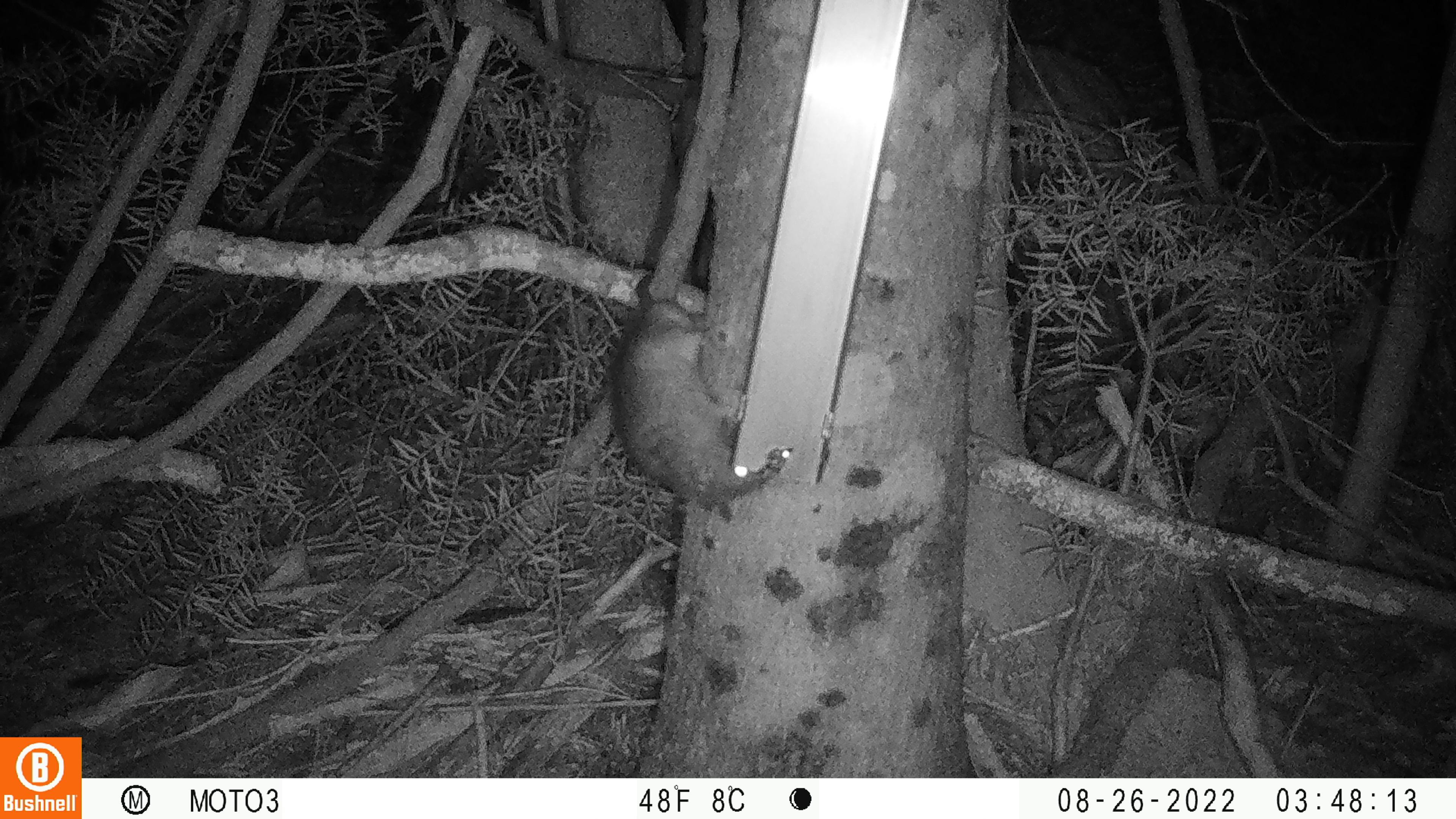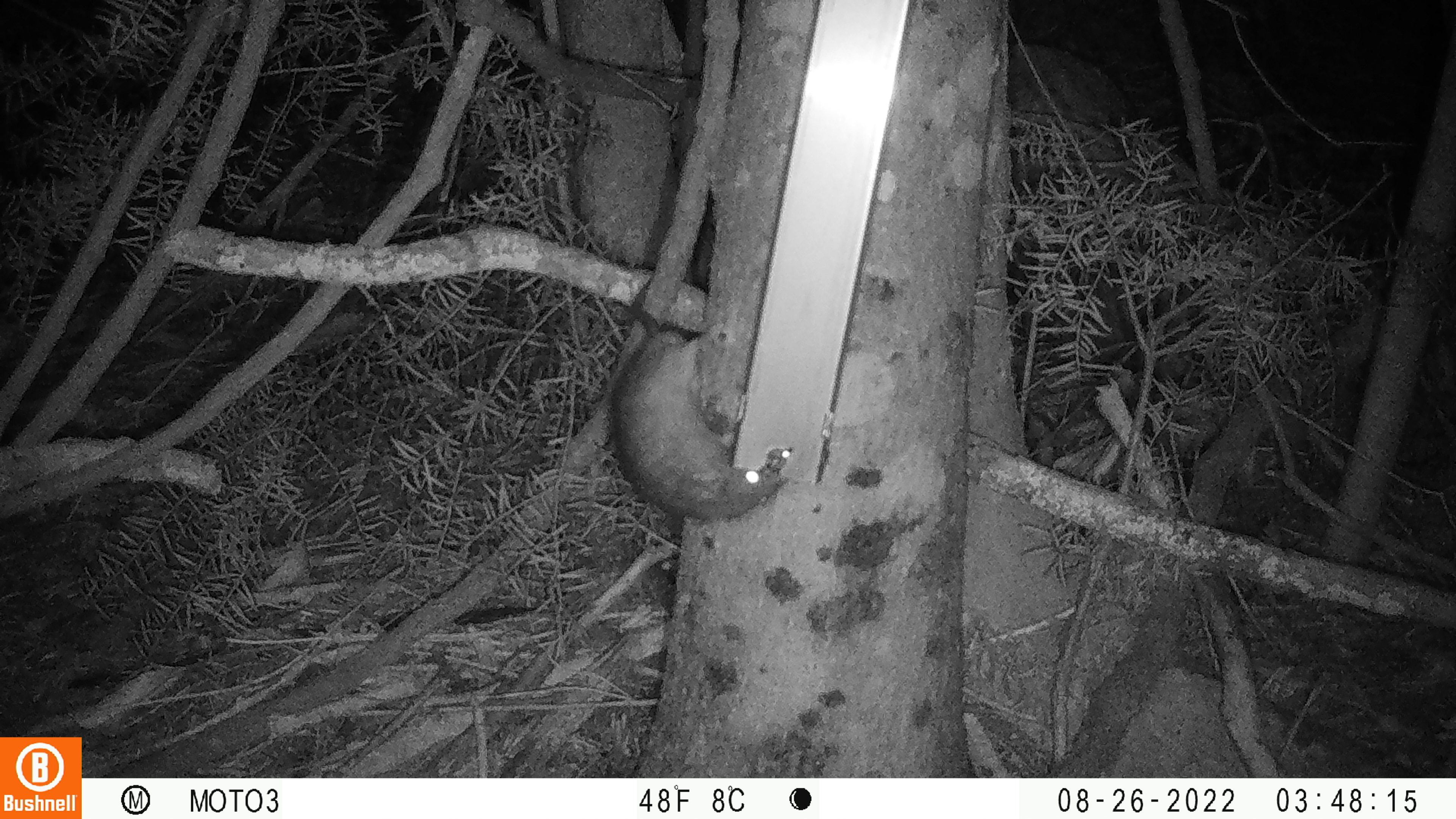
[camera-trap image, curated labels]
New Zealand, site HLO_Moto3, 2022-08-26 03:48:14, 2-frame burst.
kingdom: Animalia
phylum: Chordata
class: Mammalia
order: Rodentia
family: Muridae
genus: Rattus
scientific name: Rattus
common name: rat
Rat (Rattus).